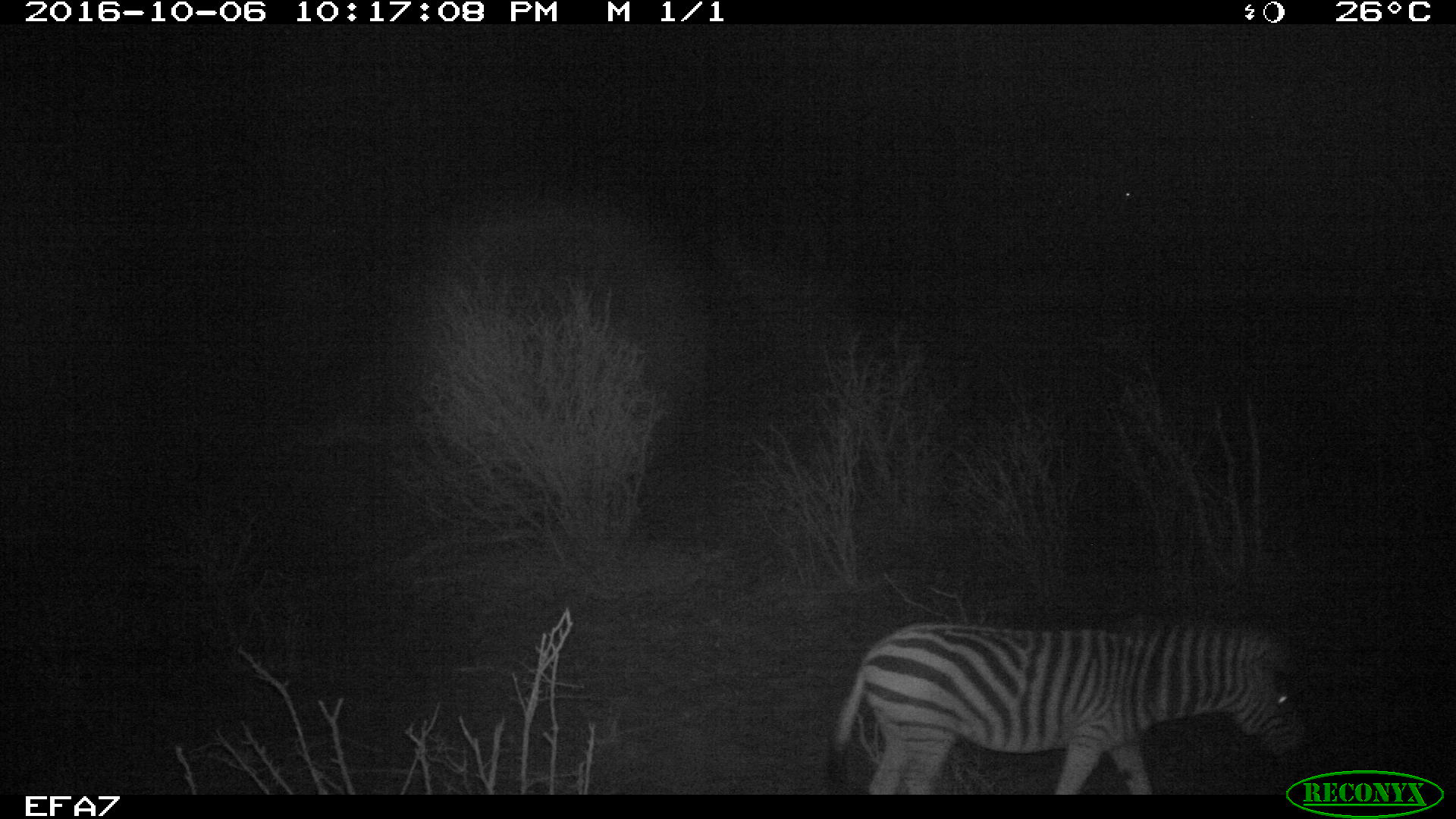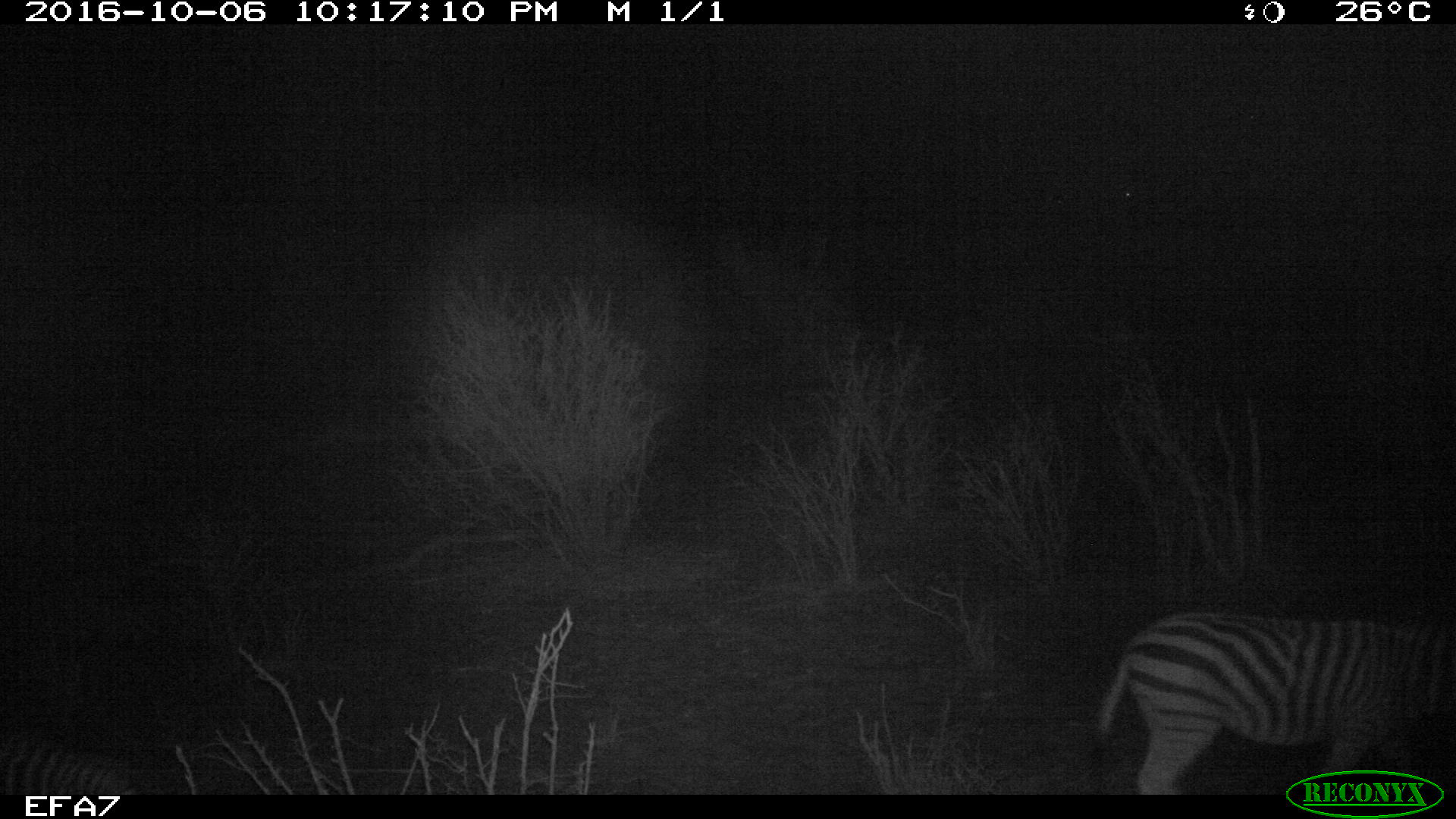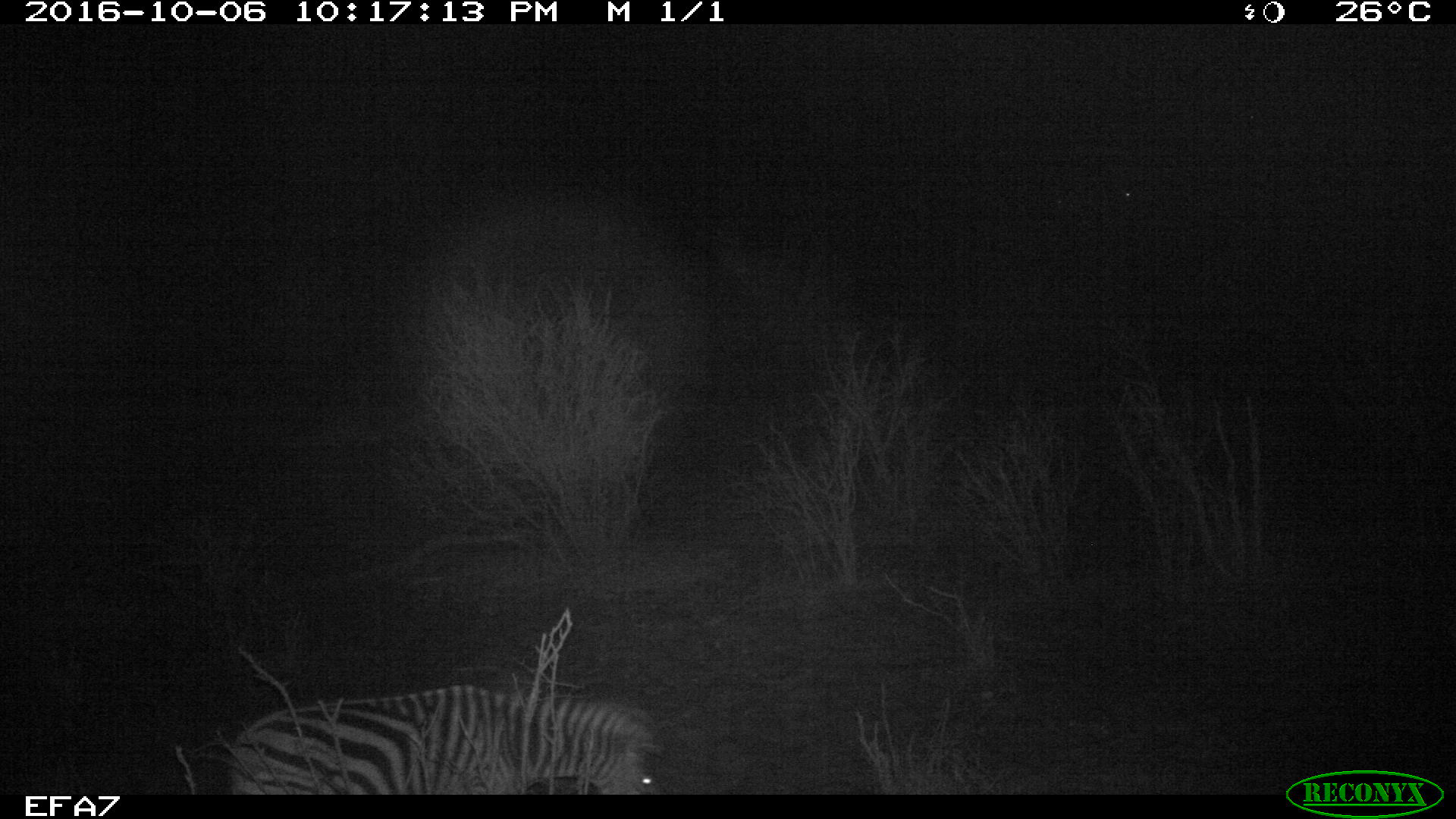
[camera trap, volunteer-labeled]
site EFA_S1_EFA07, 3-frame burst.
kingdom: Animalia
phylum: Chordata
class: Mammalia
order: Perissodactyla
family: Equidae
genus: Equus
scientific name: Equus quagga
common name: plains zebra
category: zebraplains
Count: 1.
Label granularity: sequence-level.